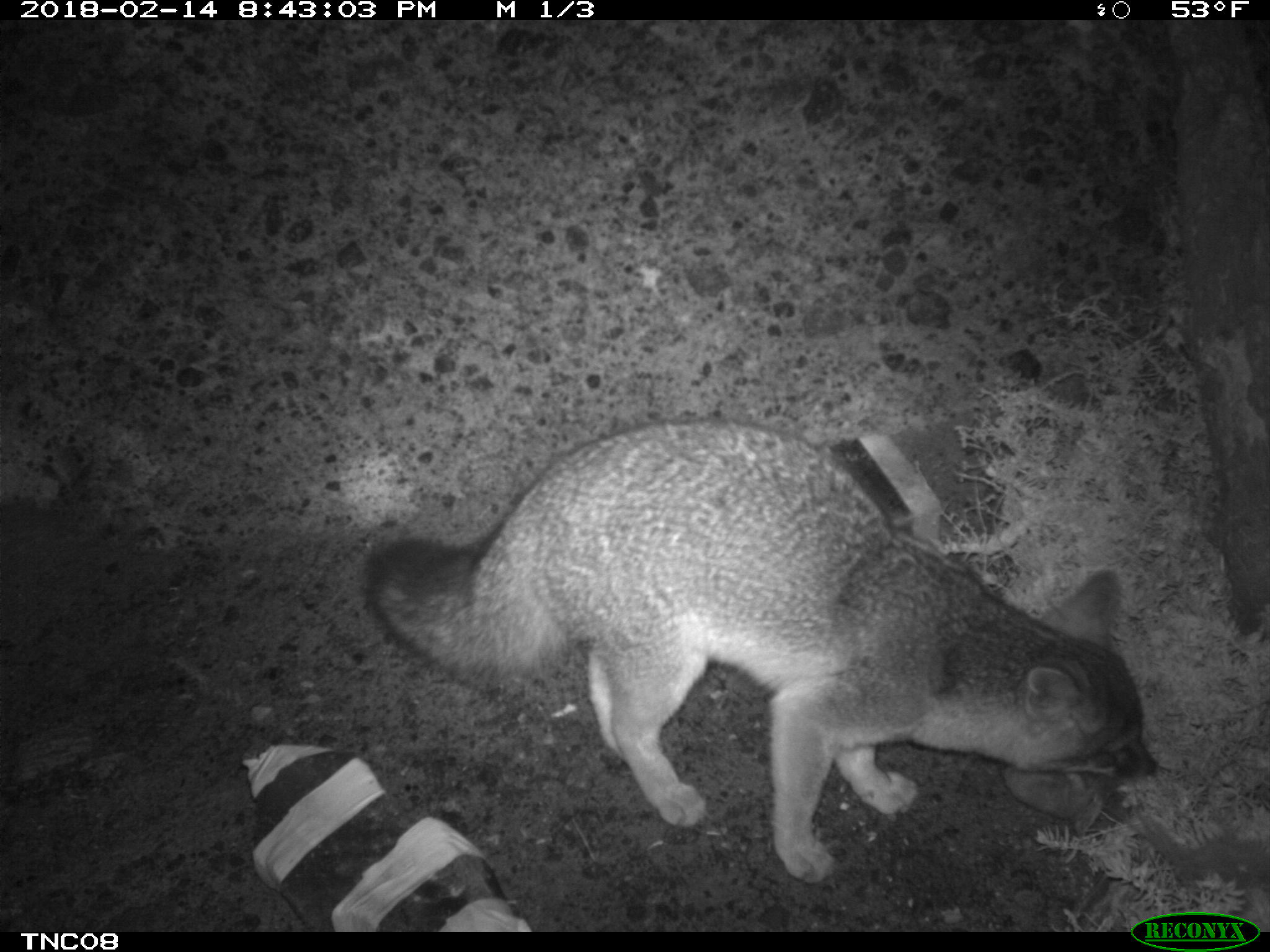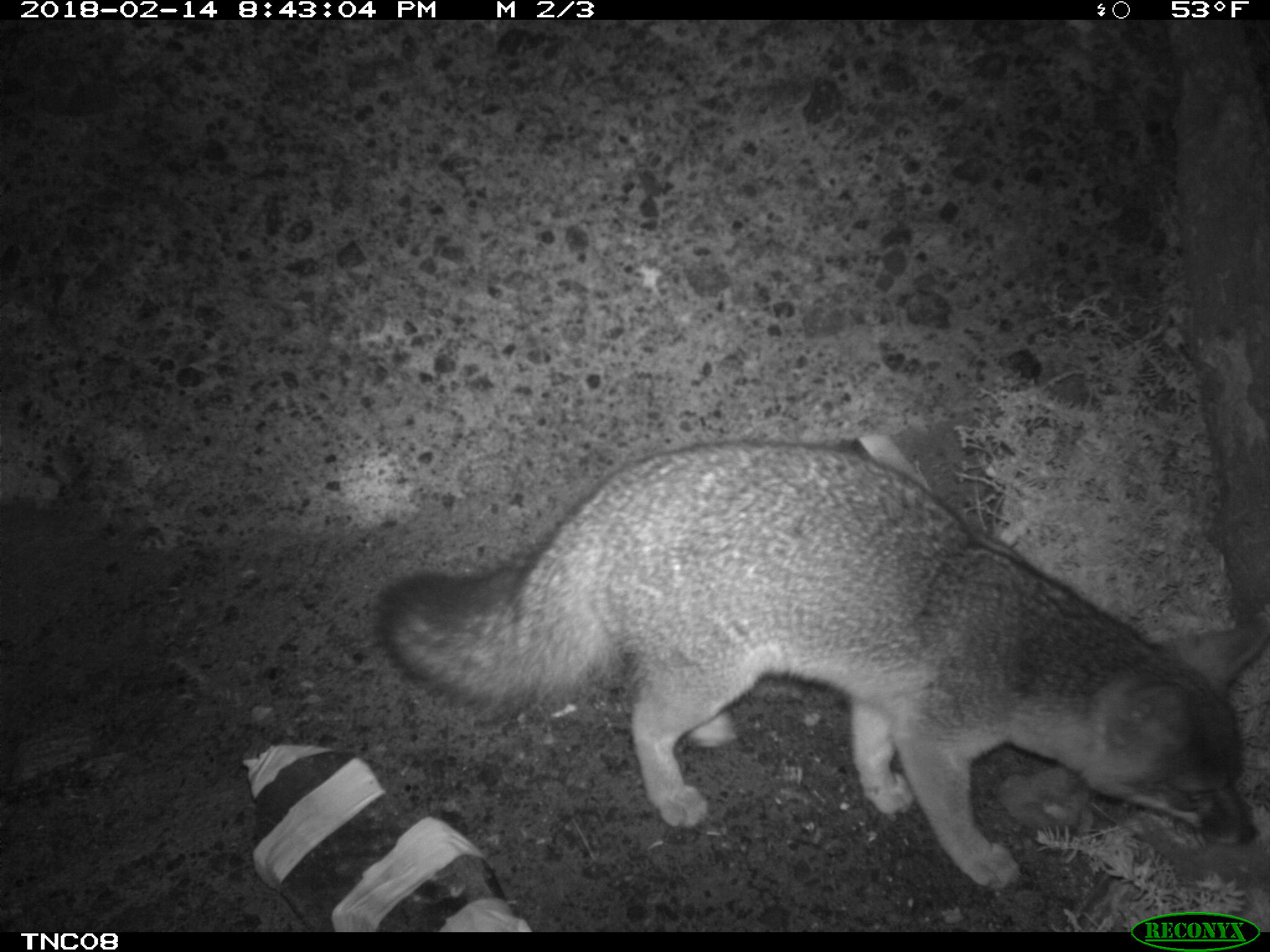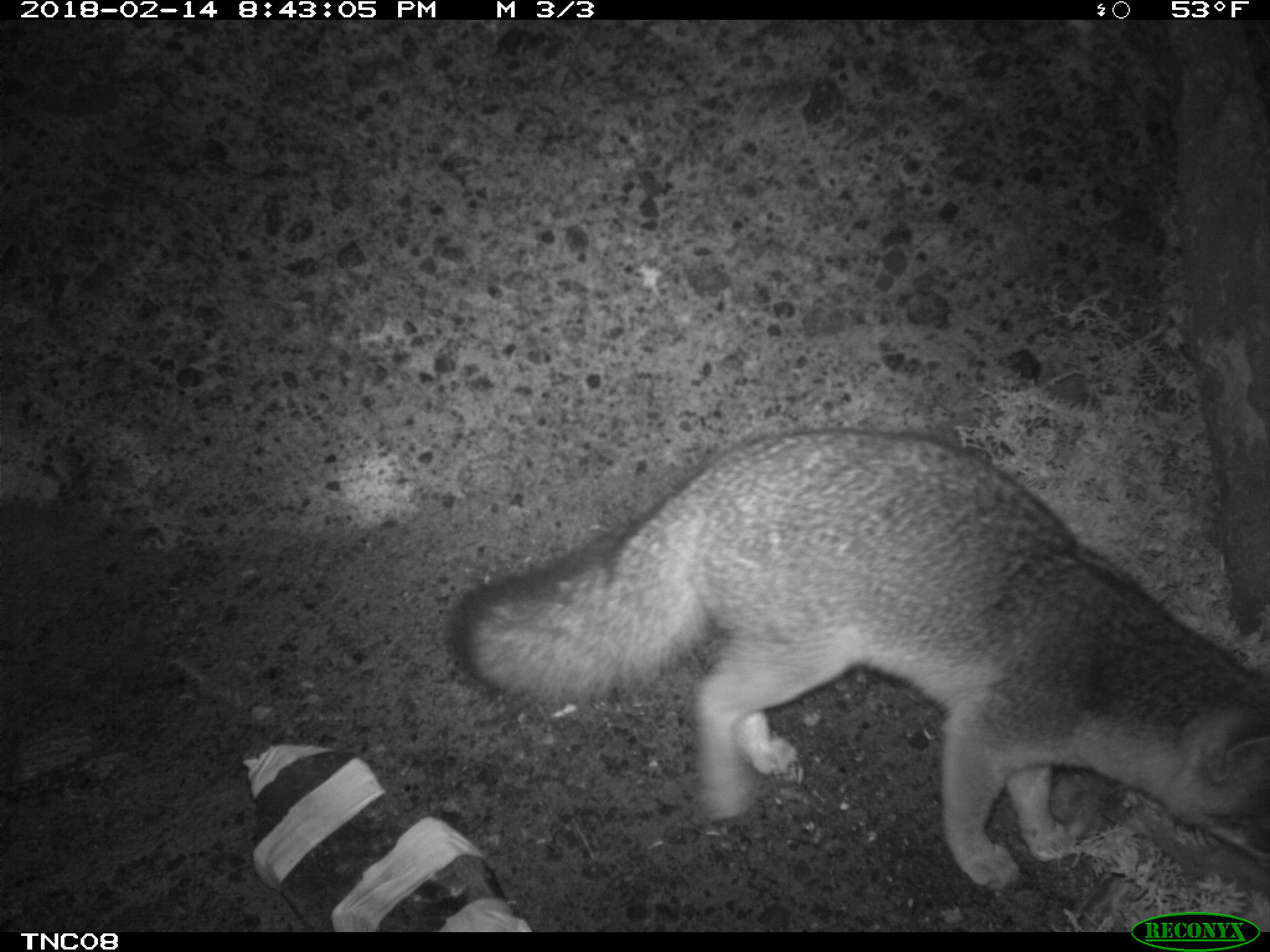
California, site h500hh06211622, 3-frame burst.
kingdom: Animalia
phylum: Chordata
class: Mammalia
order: Carnivora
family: Canidae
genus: Urocyon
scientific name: Urocyon littoralis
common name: island fox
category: fox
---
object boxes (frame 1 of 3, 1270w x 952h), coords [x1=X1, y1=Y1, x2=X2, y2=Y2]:
fox: [x1=366, y1=418, x2=1158, y2=883]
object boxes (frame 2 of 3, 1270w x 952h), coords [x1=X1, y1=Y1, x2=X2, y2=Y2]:
fox: [x1=377, y1=442, x2=1257, y2=896]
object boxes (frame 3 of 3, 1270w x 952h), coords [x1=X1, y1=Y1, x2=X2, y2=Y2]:
fox: [x1=453, y1=426, x2=1269, y2=890]